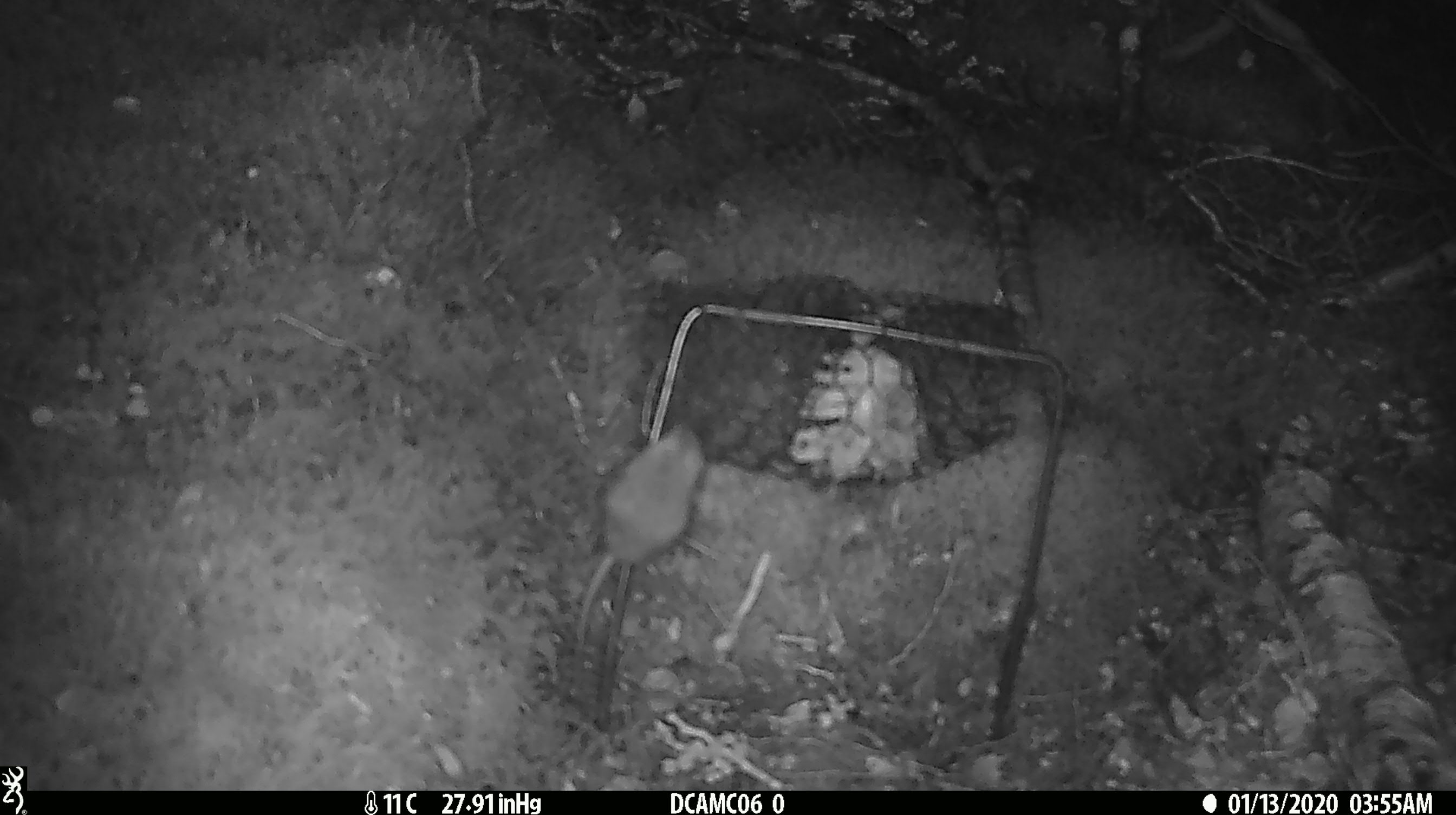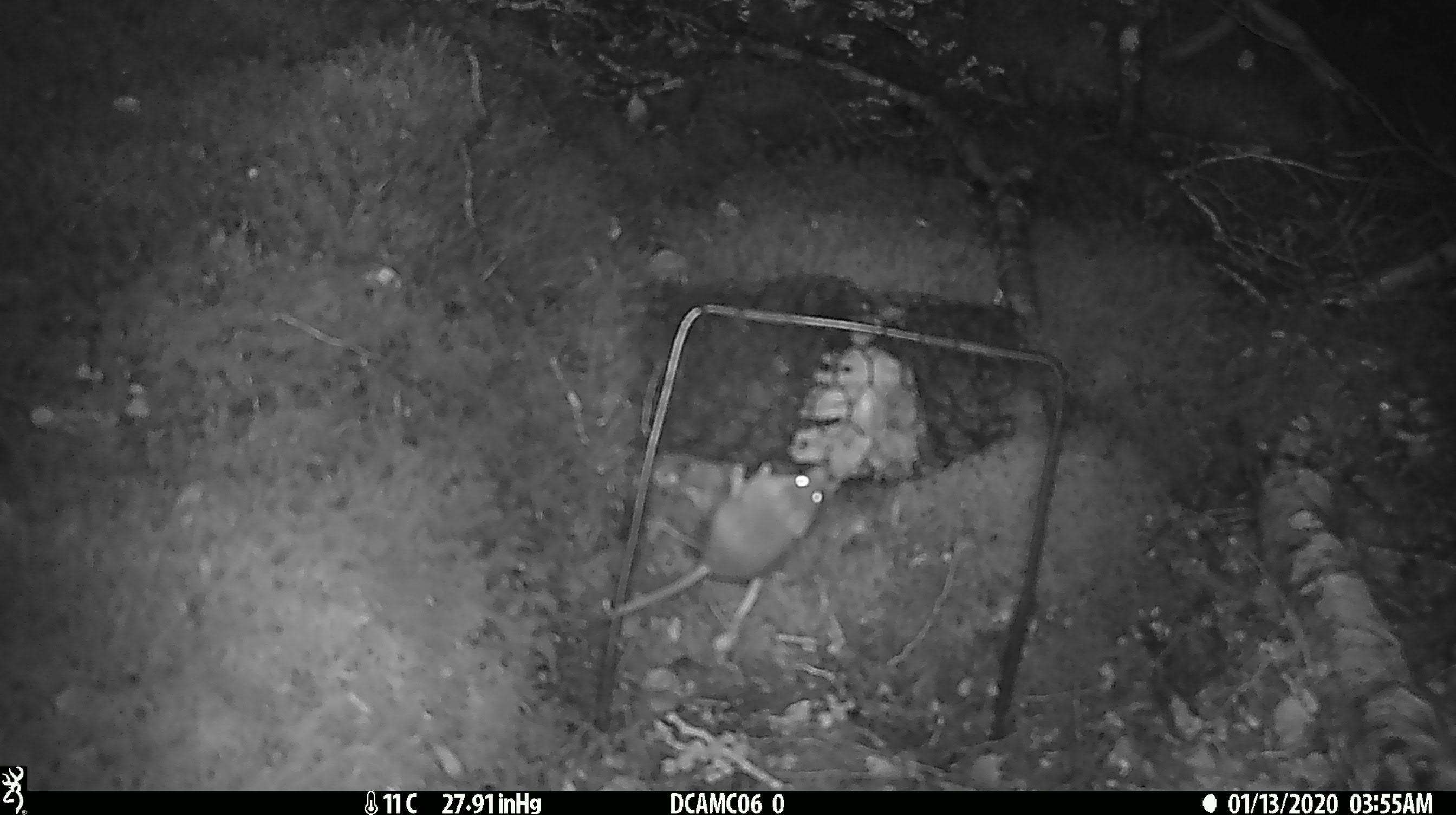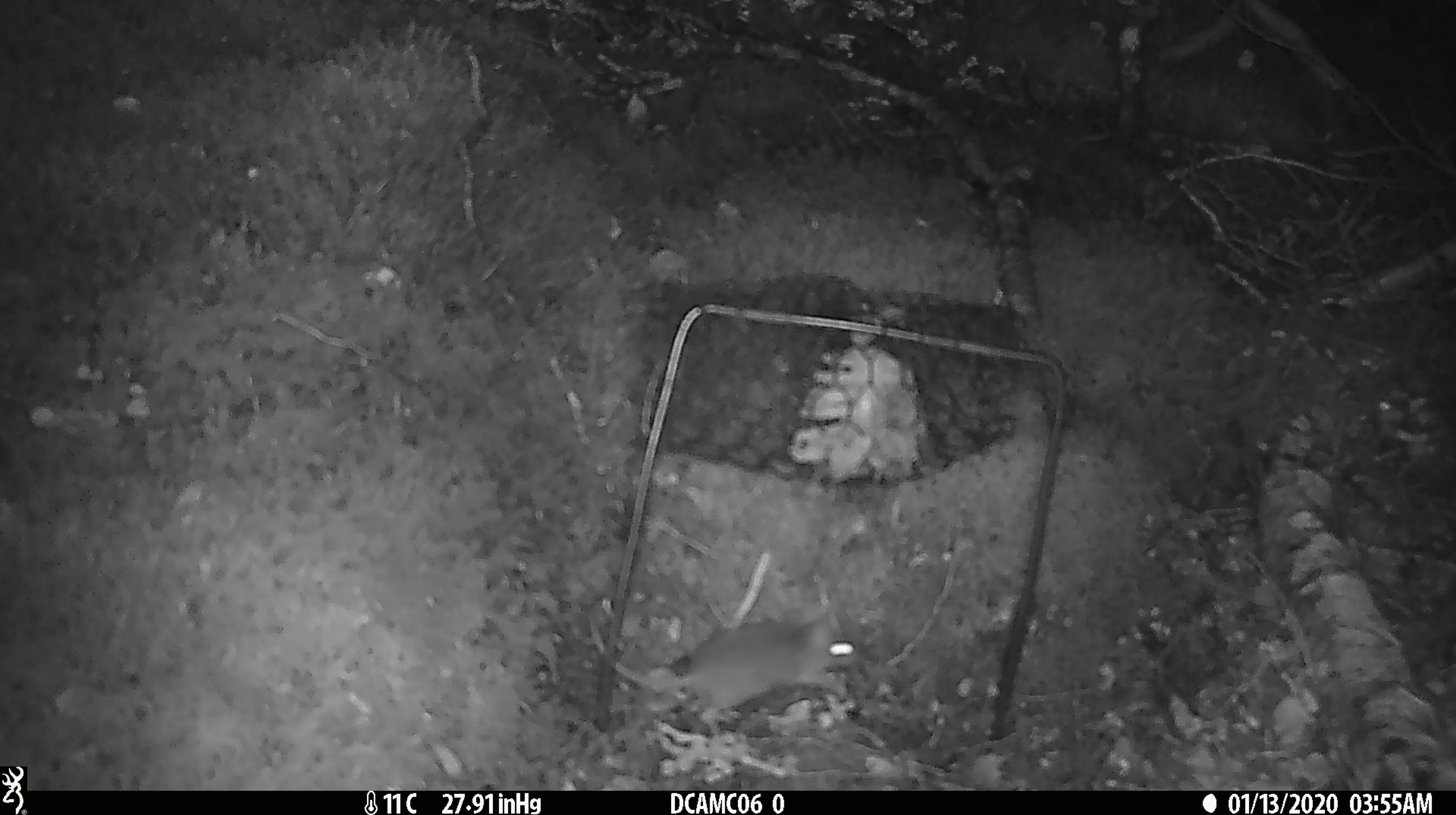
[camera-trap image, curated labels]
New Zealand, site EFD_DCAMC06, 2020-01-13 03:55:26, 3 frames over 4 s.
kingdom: Animalia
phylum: Chordata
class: Mammalia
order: Rodentia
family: Muridae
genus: Mus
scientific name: Mus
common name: mouse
Mouse (Mus).